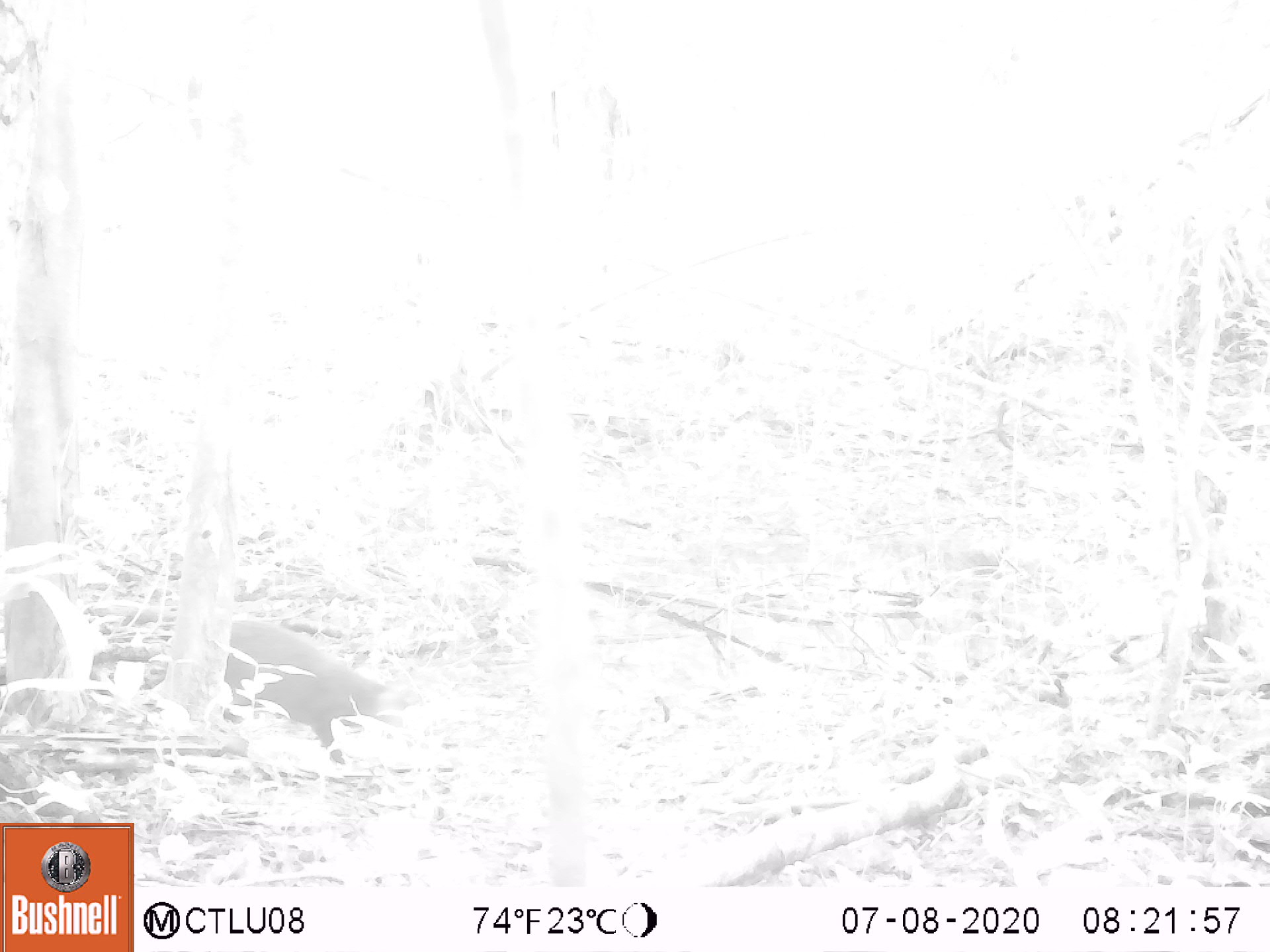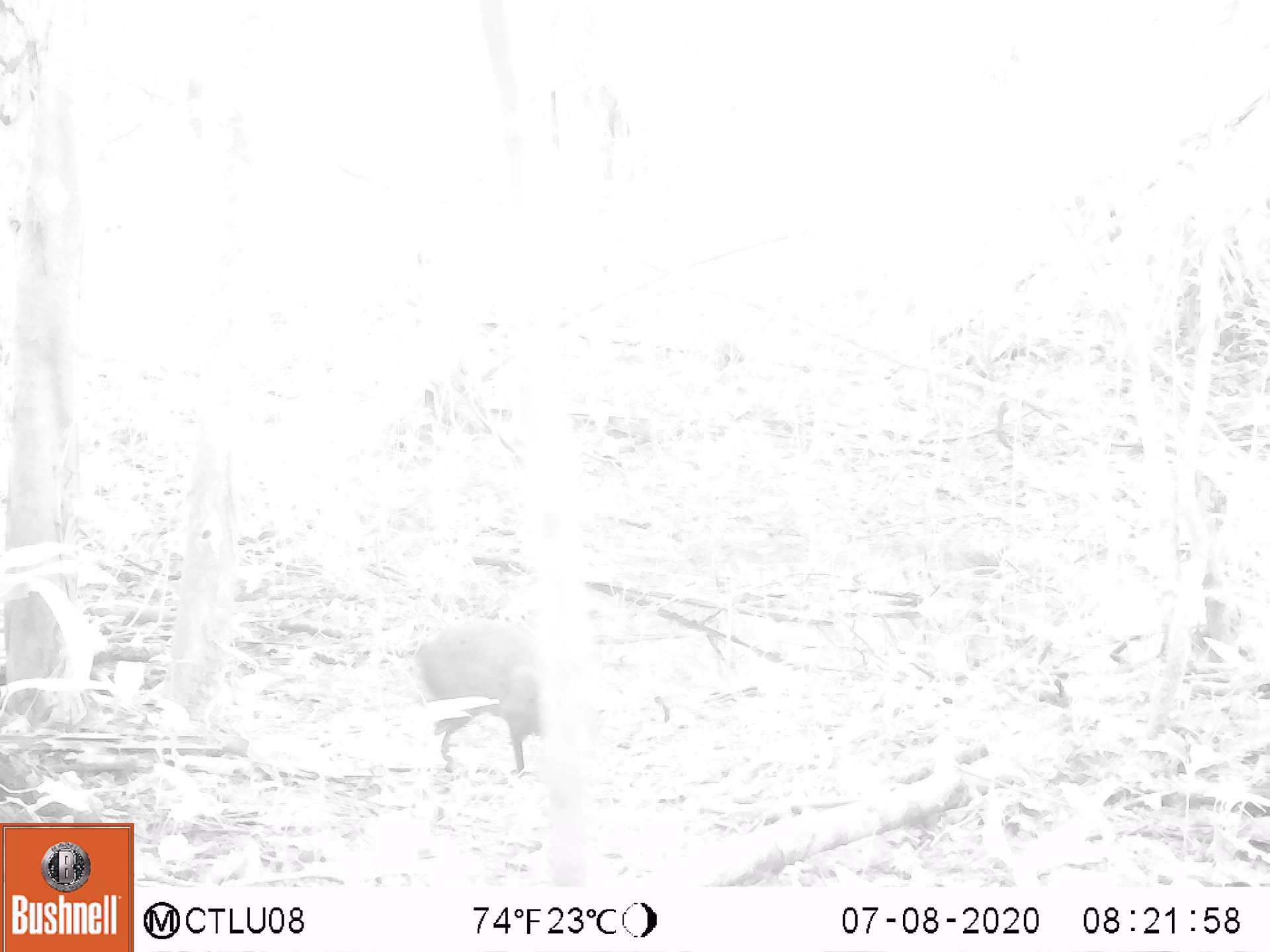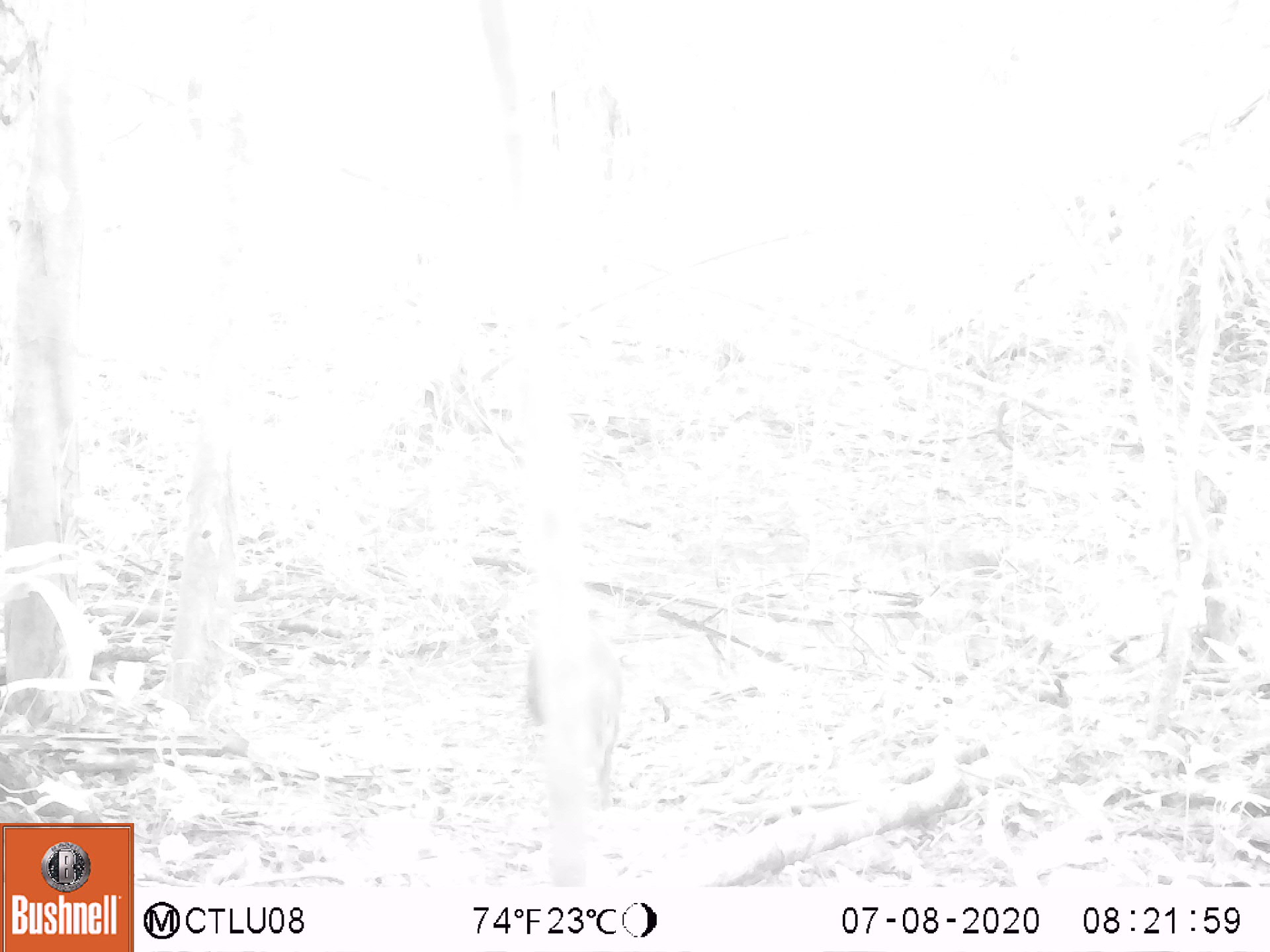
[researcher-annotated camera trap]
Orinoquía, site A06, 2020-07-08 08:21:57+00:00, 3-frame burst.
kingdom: Animalia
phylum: Chordata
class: Mammalia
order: Rodentia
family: Dasyproctidae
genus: Dasyprocta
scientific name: Dasyprocta fuliginosa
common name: black agouti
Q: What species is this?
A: Black agouti (Dasyprocta fuliginosa).